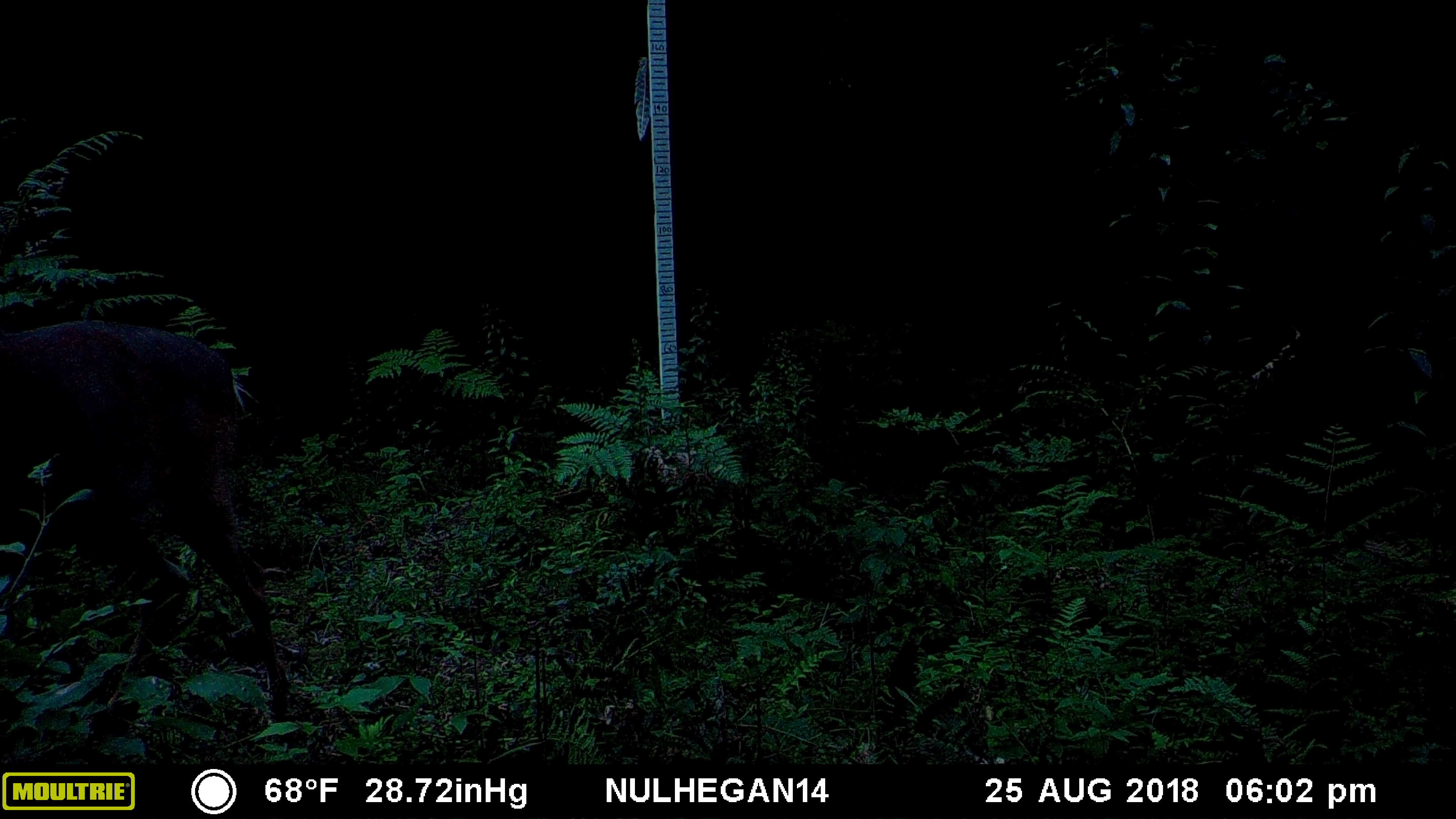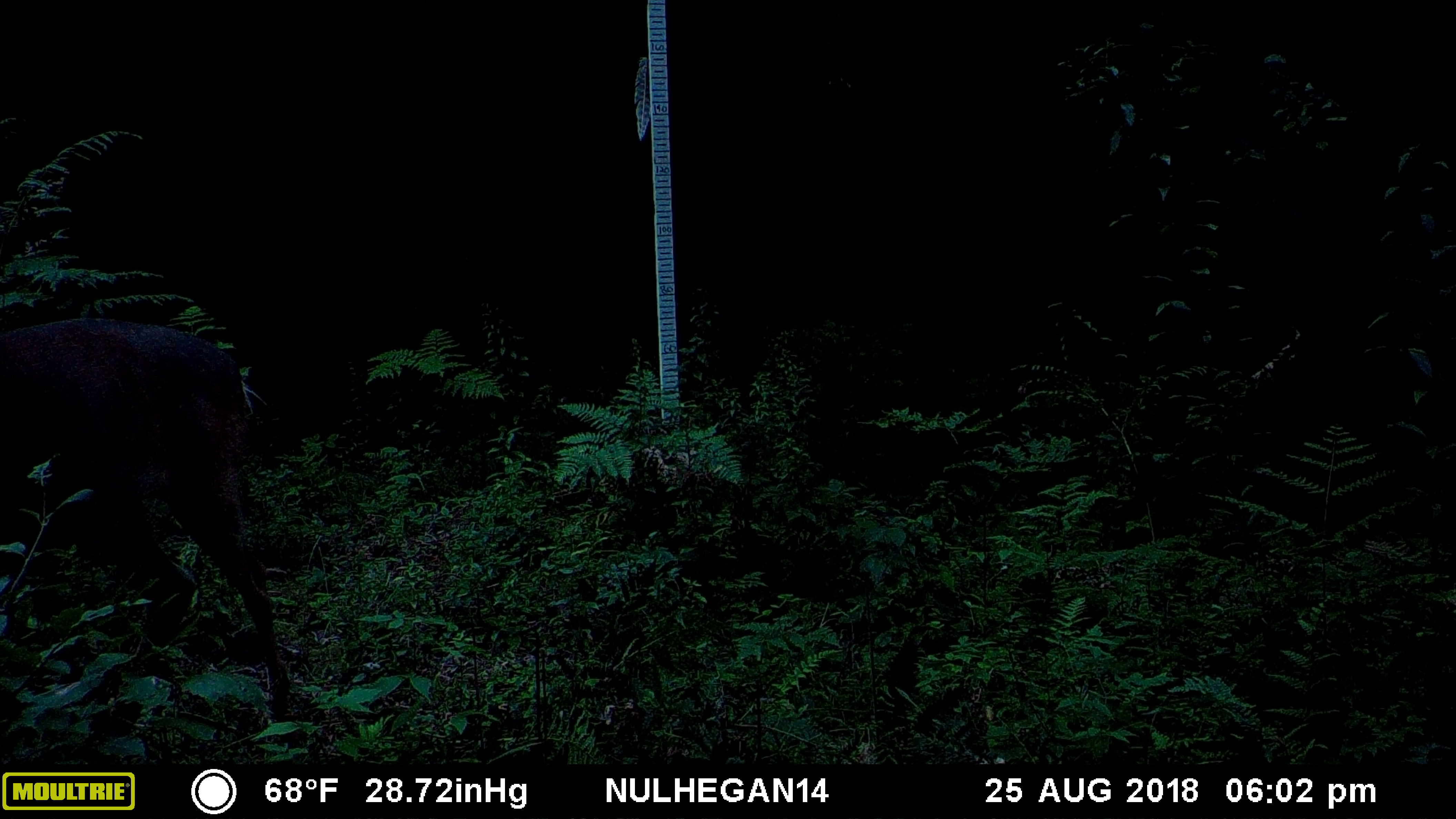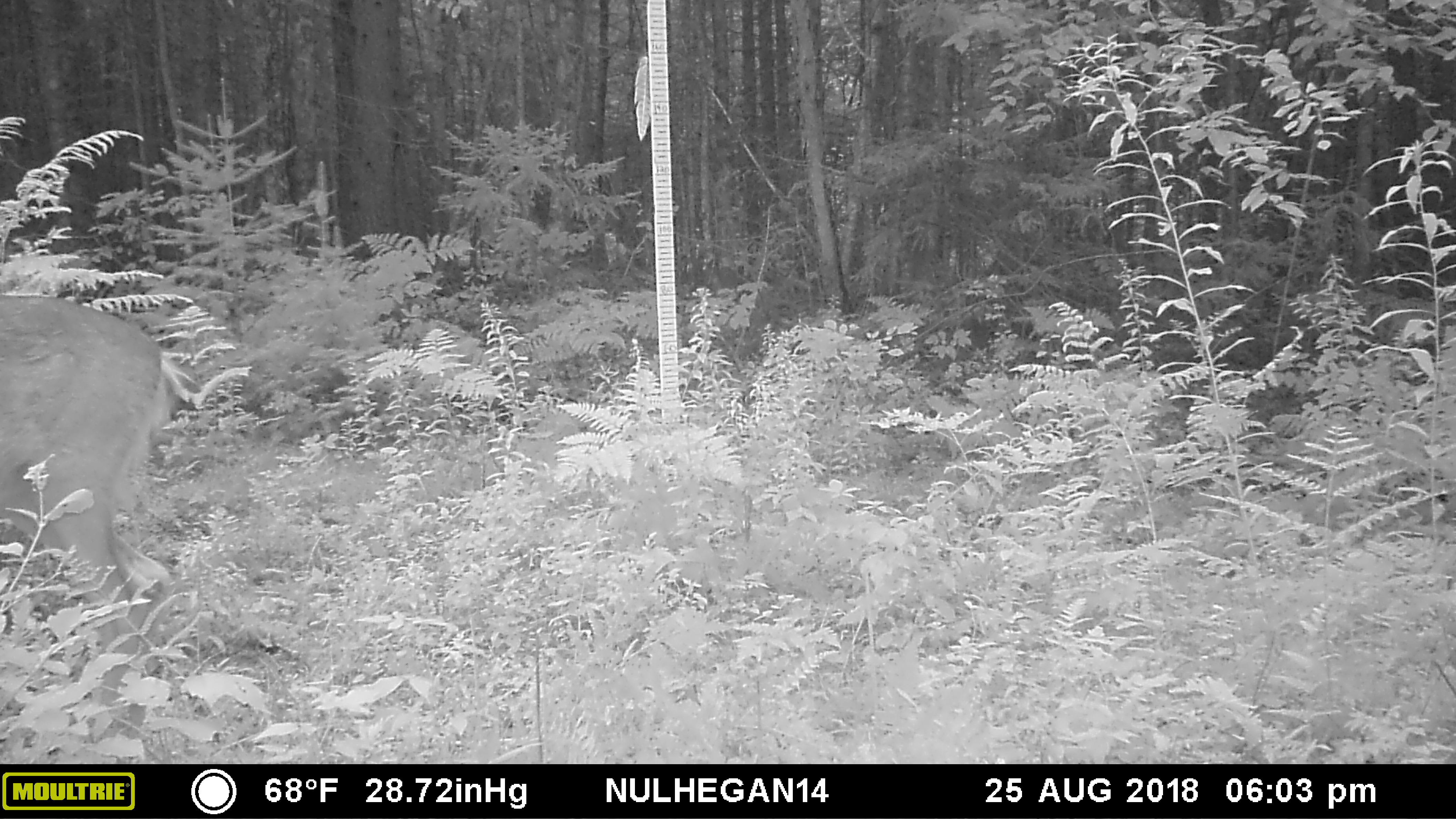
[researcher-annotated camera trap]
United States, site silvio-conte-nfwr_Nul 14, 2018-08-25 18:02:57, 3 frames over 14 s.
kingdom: Animalia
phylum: Chordata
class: Mammalia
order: Artiodactyla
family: Cervidae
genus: Odocoileus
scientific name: Odocoileus virginianus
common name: white-tailed deer